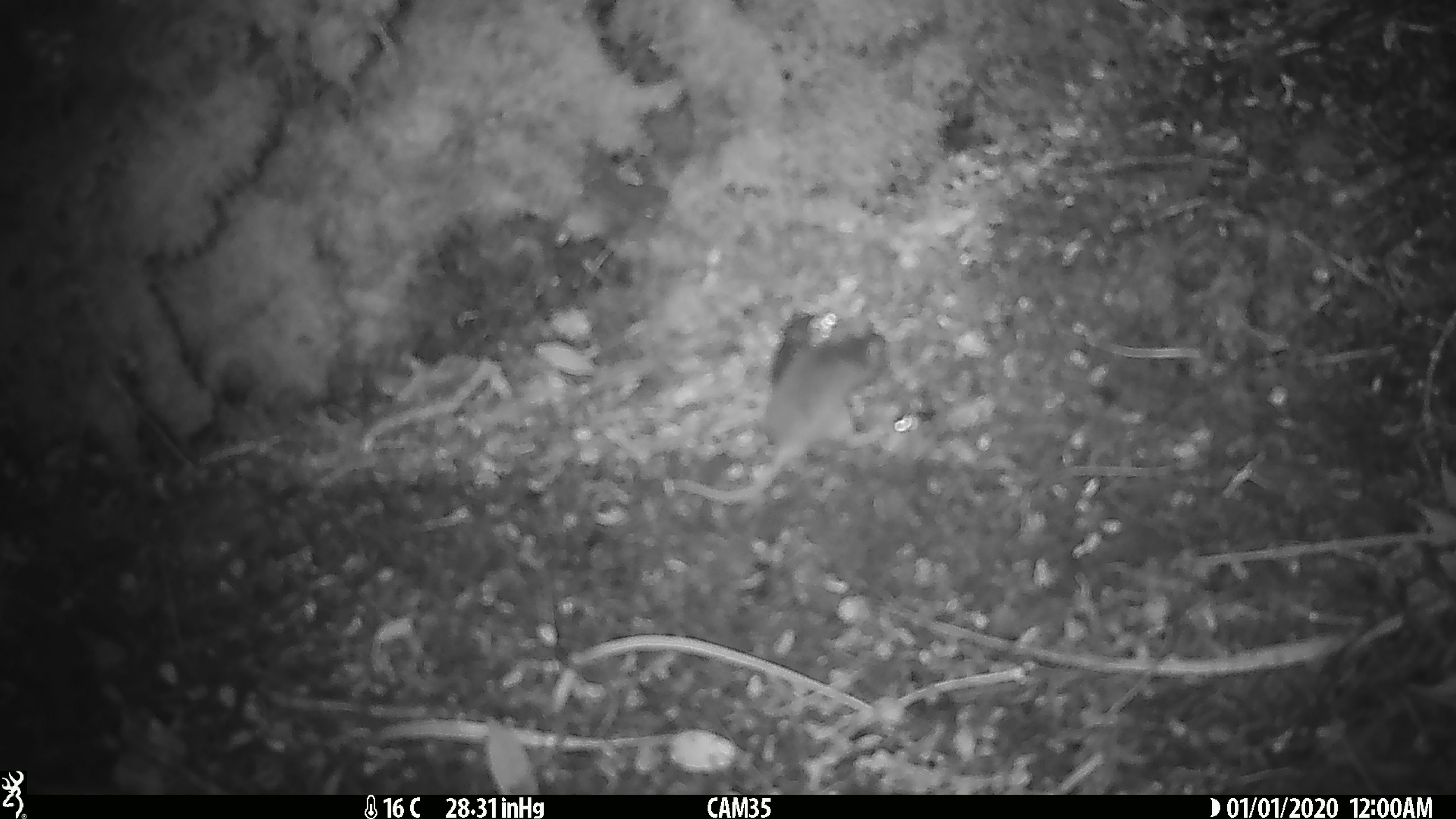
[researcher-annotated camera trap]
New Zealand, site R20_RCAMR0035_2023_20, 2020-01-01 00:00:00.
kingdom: Animalia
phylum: Chordata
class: Mammalia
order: Rodentia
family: Muridae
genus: Mus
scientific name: Mus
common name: mouse